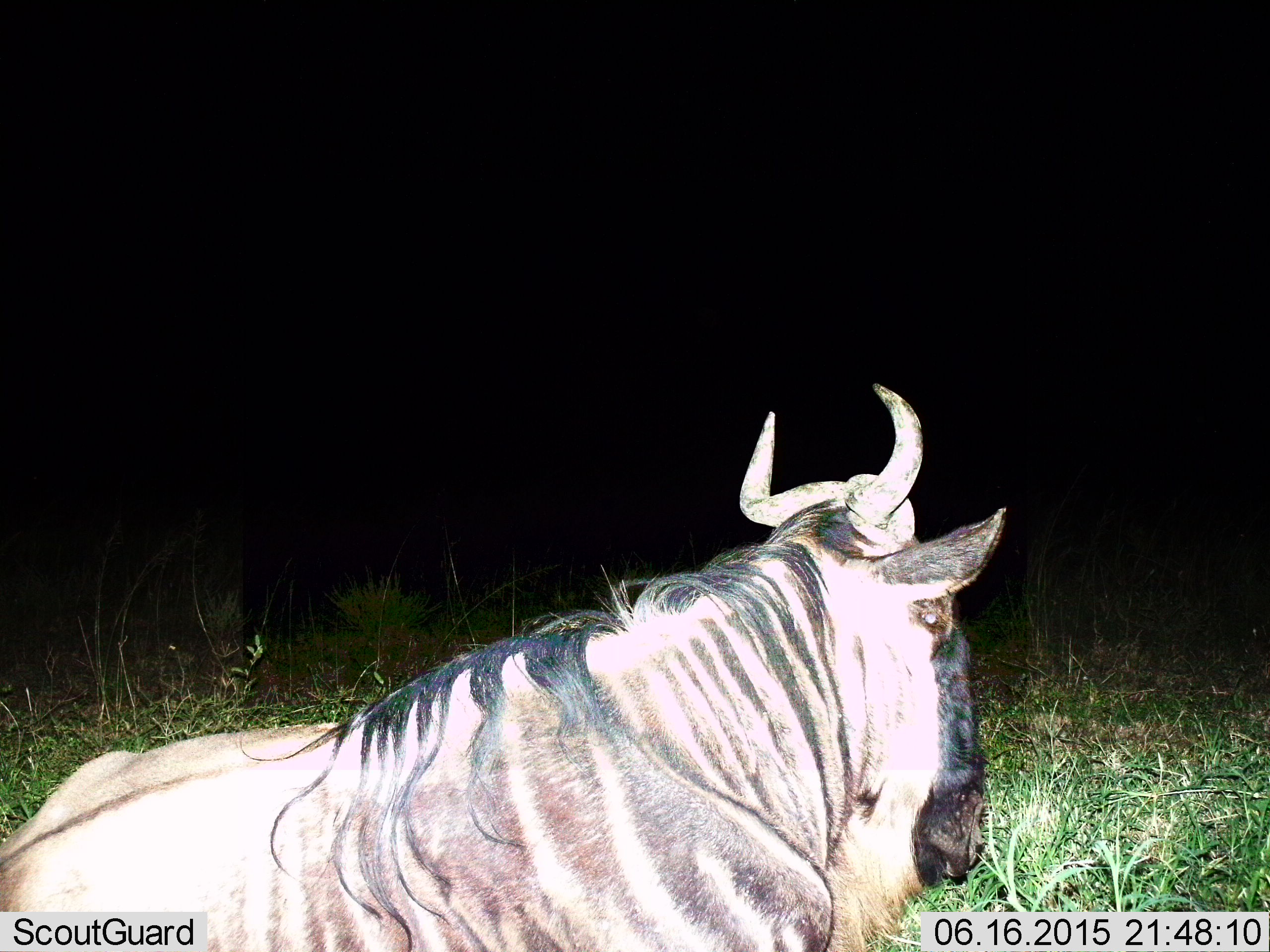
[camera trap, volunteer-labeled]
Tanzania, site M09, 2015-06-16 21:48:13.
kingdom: Animalia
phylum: Chordata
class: Mammalia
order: Artiodactyla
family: Bovidae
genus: Connochaetes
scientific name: Connochaetes taurinus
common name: blue wildebeest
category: wildebeest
Wildebeest (blue wildebeest) (Connochaetes taurinus), count 1. Behavior (volunteer vote fractions): standing 10%, resting 80%, moving 10%, interacting 0%. Young present (vote fraction): 0%. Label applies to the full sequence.